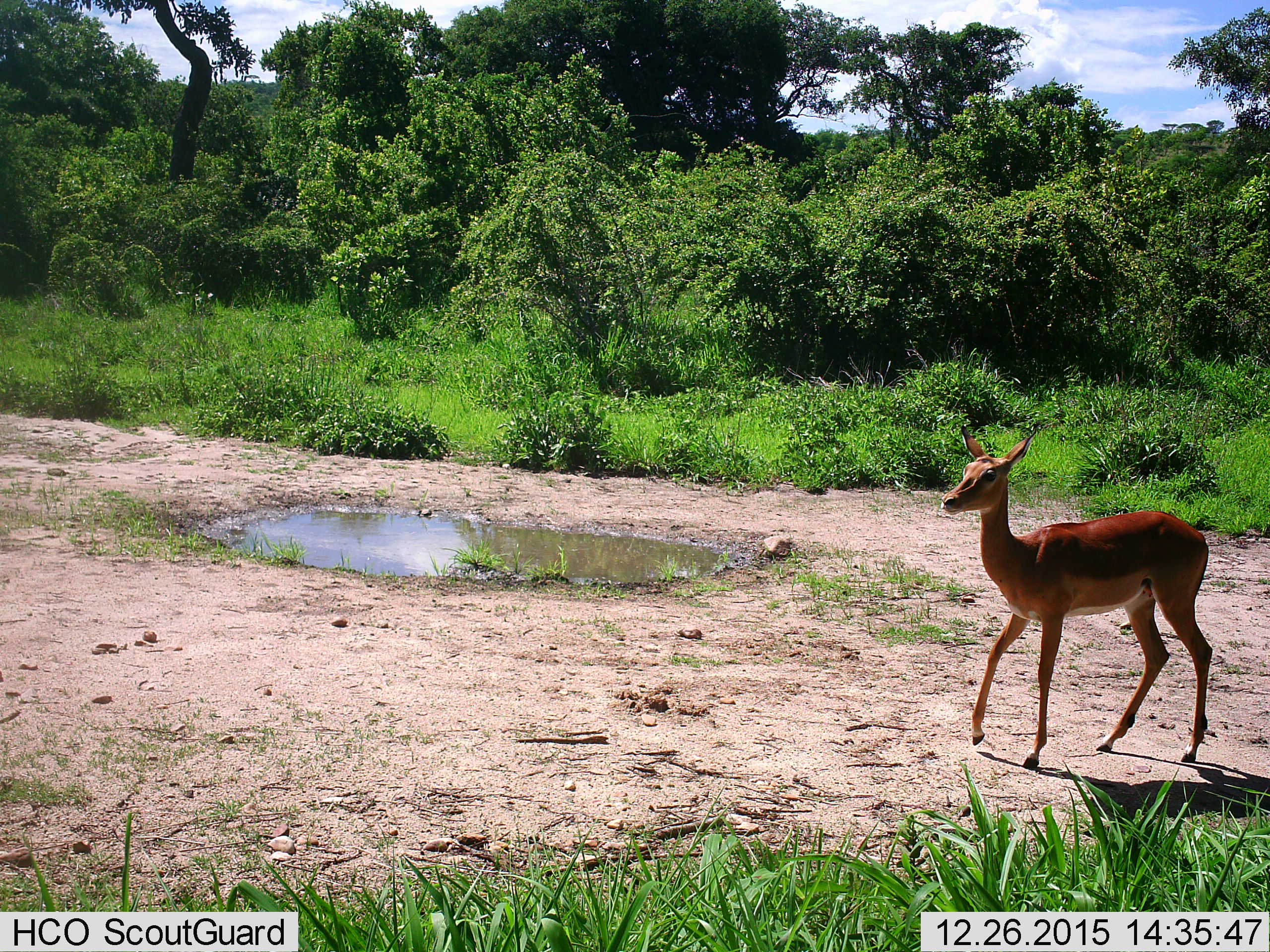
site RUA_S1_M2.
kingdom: Animalia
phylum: Chordata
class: Mammalia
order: Artiodactyla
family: Bovidae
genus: Aepyceros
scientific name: Aepyceros melampus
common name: impala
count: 1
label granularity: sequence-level